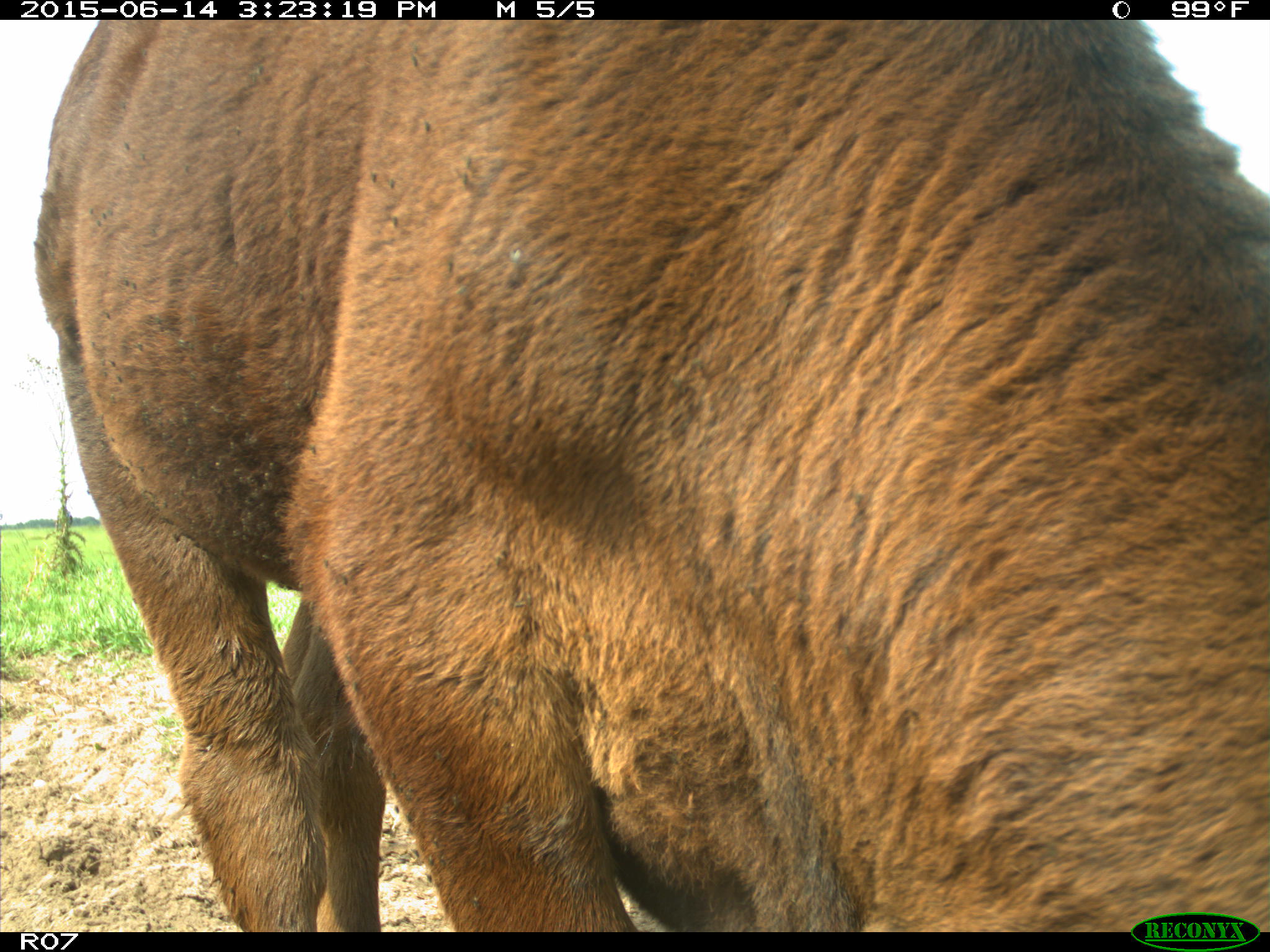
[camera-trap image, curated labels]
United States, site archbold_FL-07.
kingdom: Animalia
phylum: Chordata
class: Mammalia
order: Artiodactyla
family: Bovidae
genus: Bos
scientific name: Bos taurus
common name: domestic cow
Bos taurus (domestic cow).